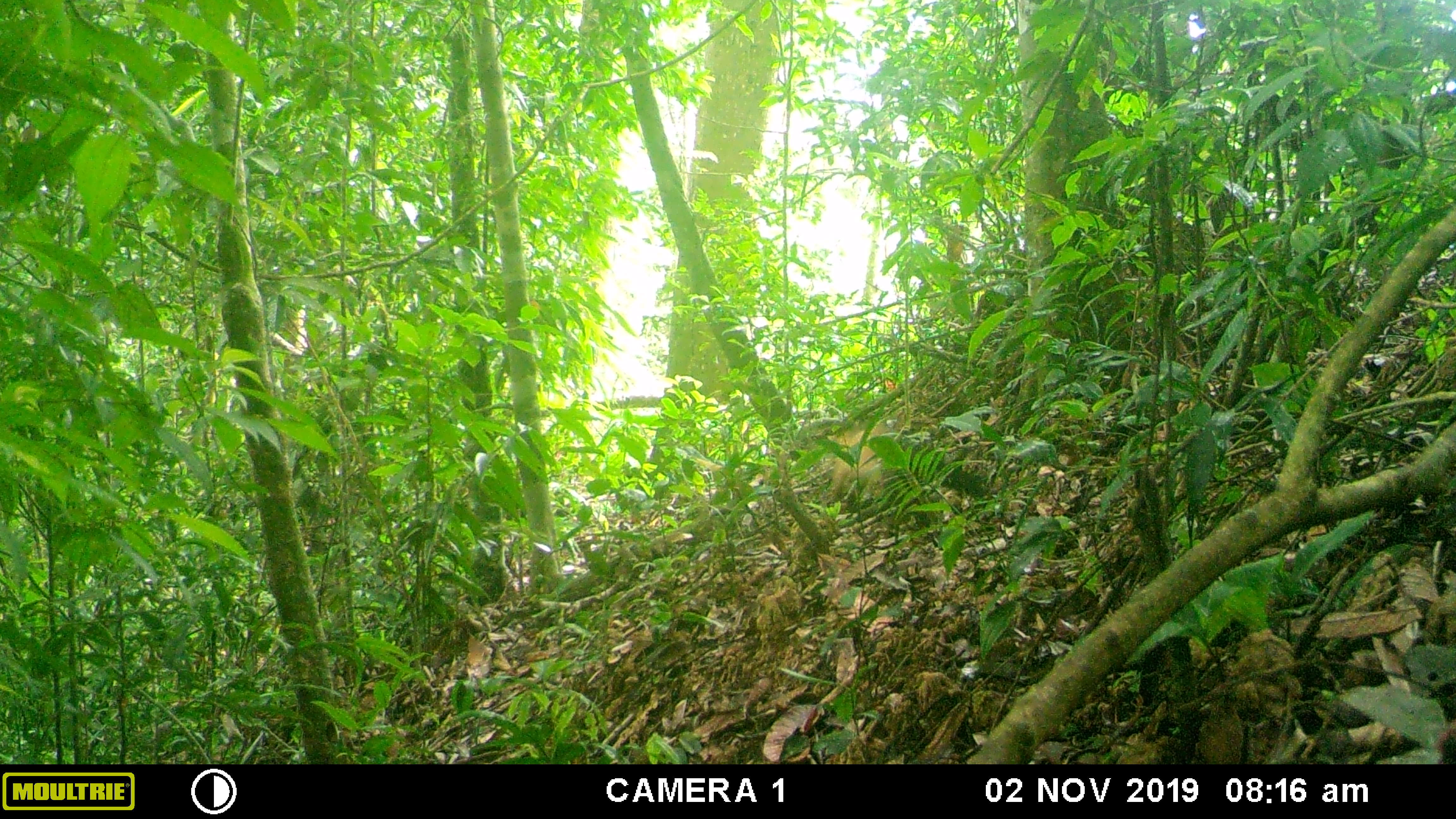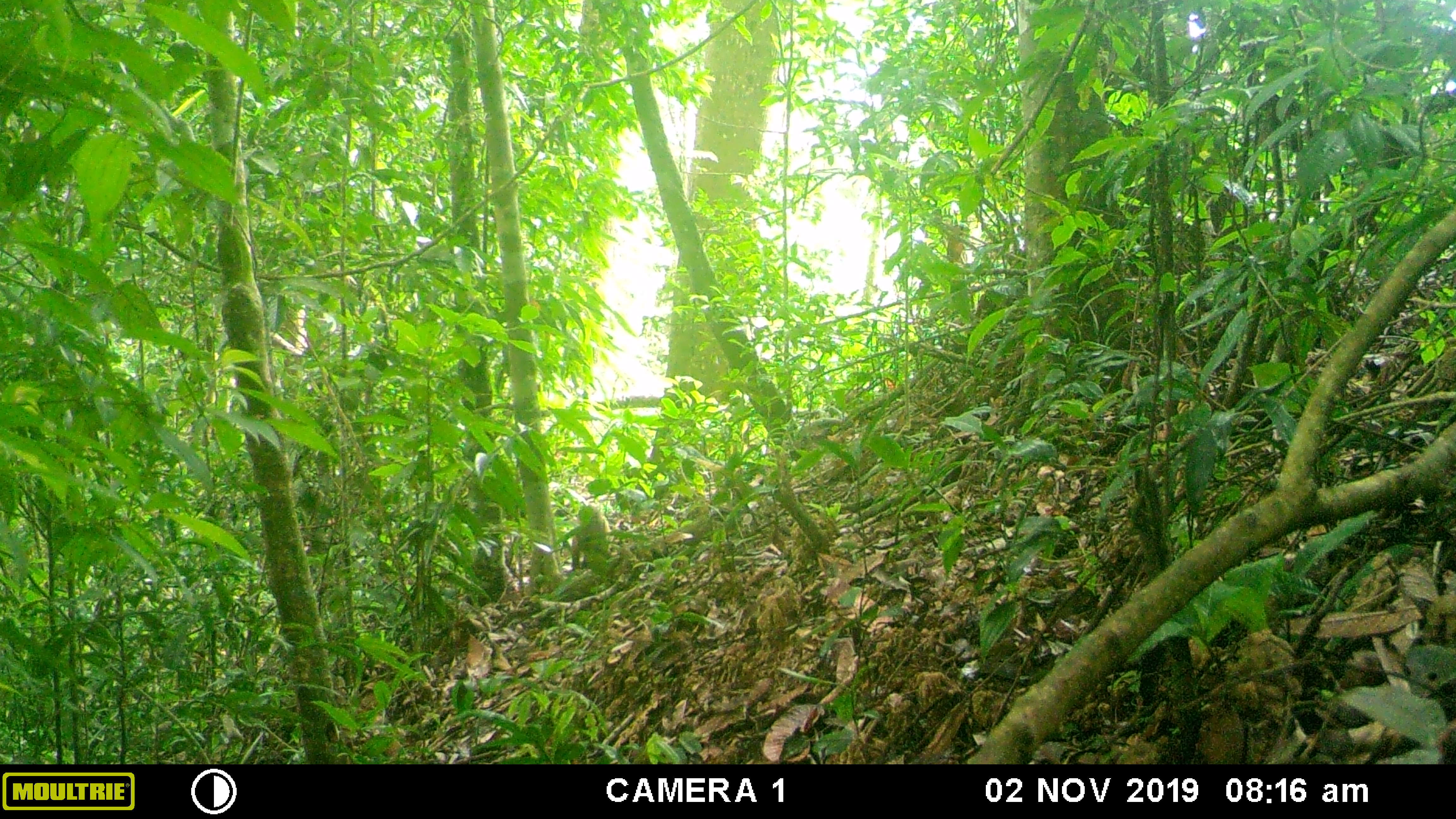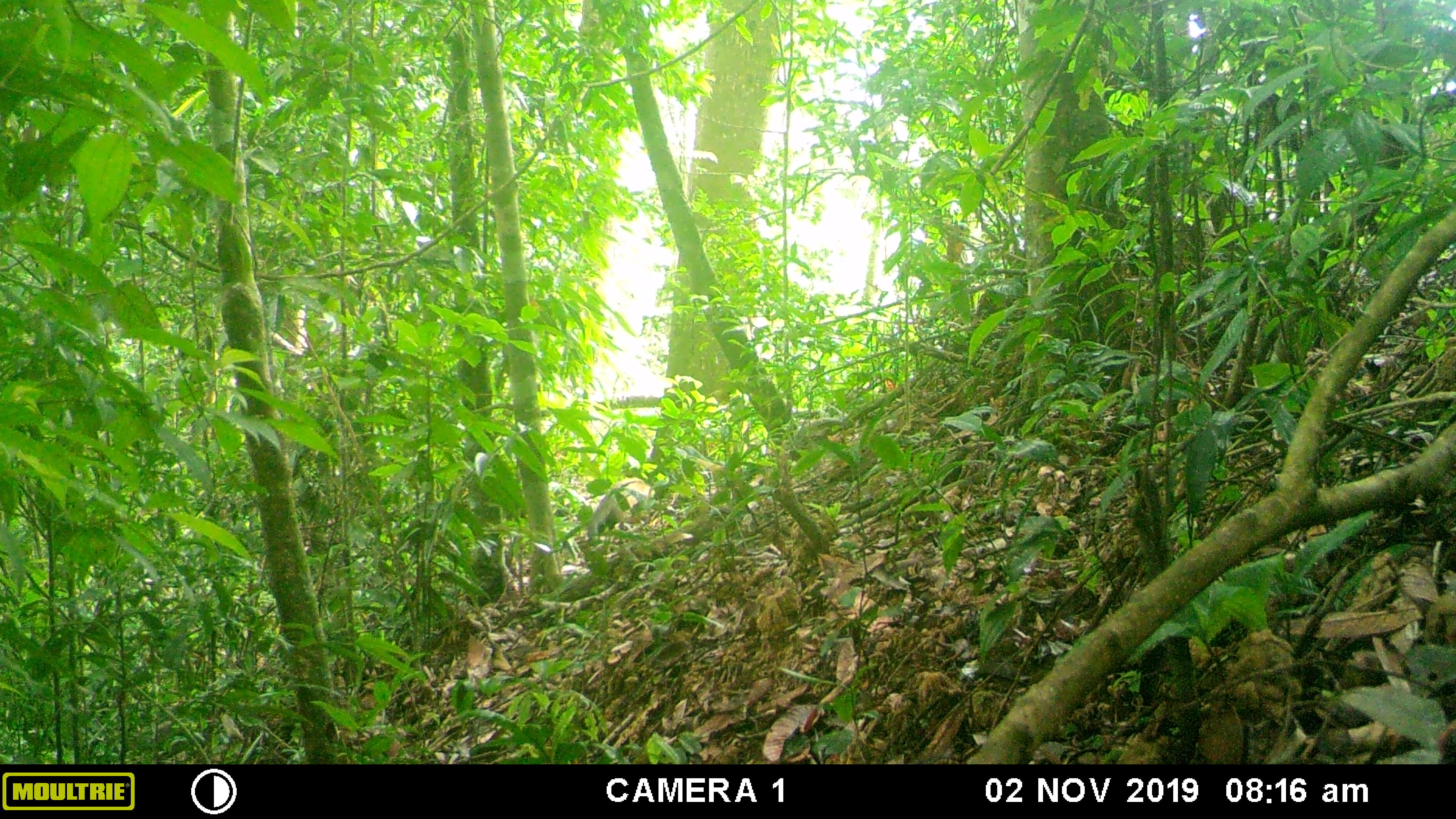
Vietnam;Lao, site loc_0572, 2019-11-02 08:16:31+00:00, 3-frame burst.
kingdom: Animalia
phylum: Chordata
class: Mammalia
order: Carnivora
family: Mustelidae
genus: Martes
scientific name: Martes flavigula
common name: yellow-throated marten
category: yellow throated marten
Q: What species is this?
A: Yellow throated marten (yellow-throated marten) (Martes flavigula).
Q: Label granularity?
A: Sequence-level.